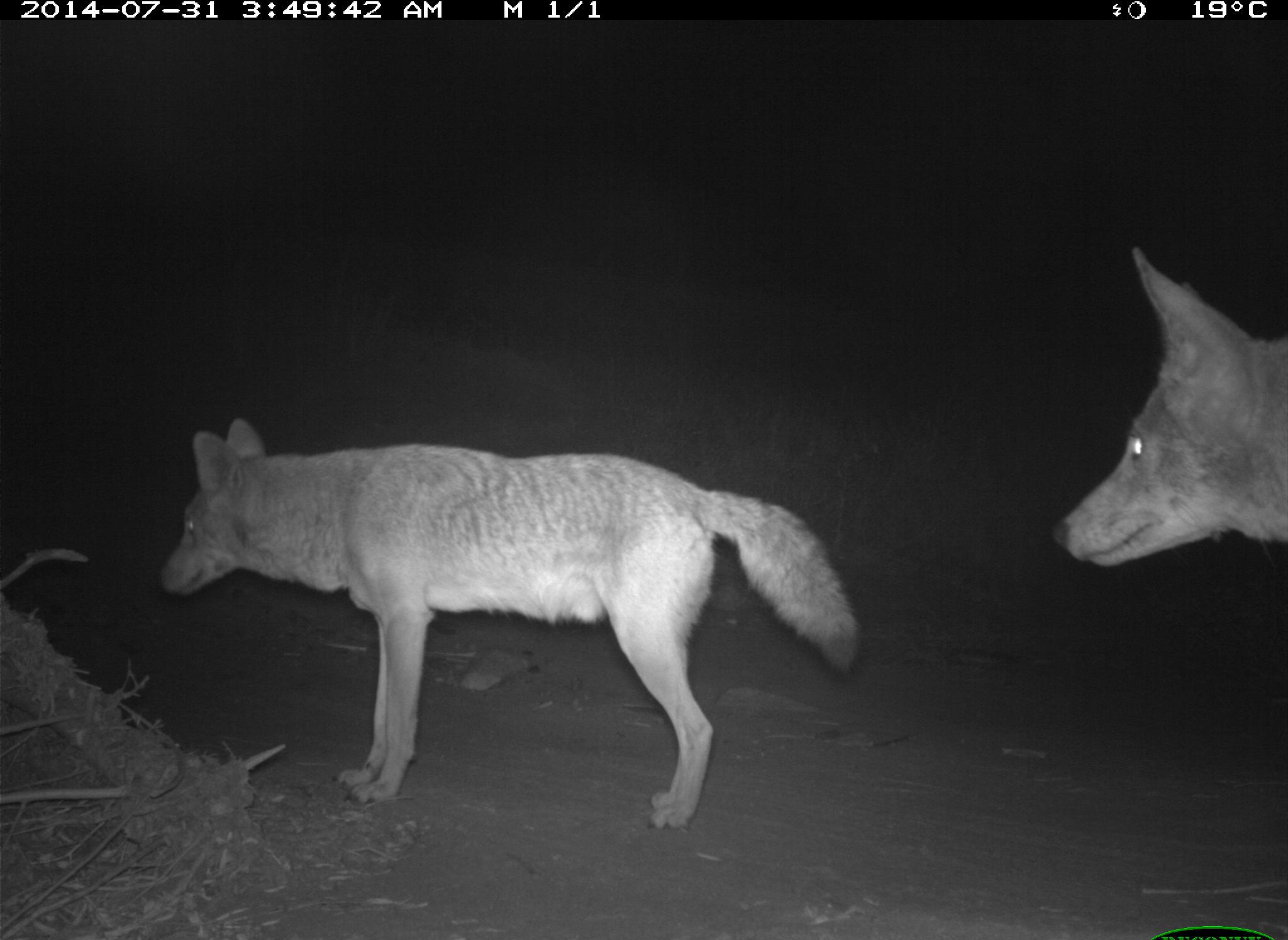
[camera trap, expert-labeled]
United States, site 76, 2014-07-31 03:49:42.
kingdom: Animalia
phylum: Chordata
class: Mammalia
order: Carnivora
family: Canidae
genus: Canis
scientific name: Canis latrans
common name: coyote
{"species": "coyote (Canis latrans)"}